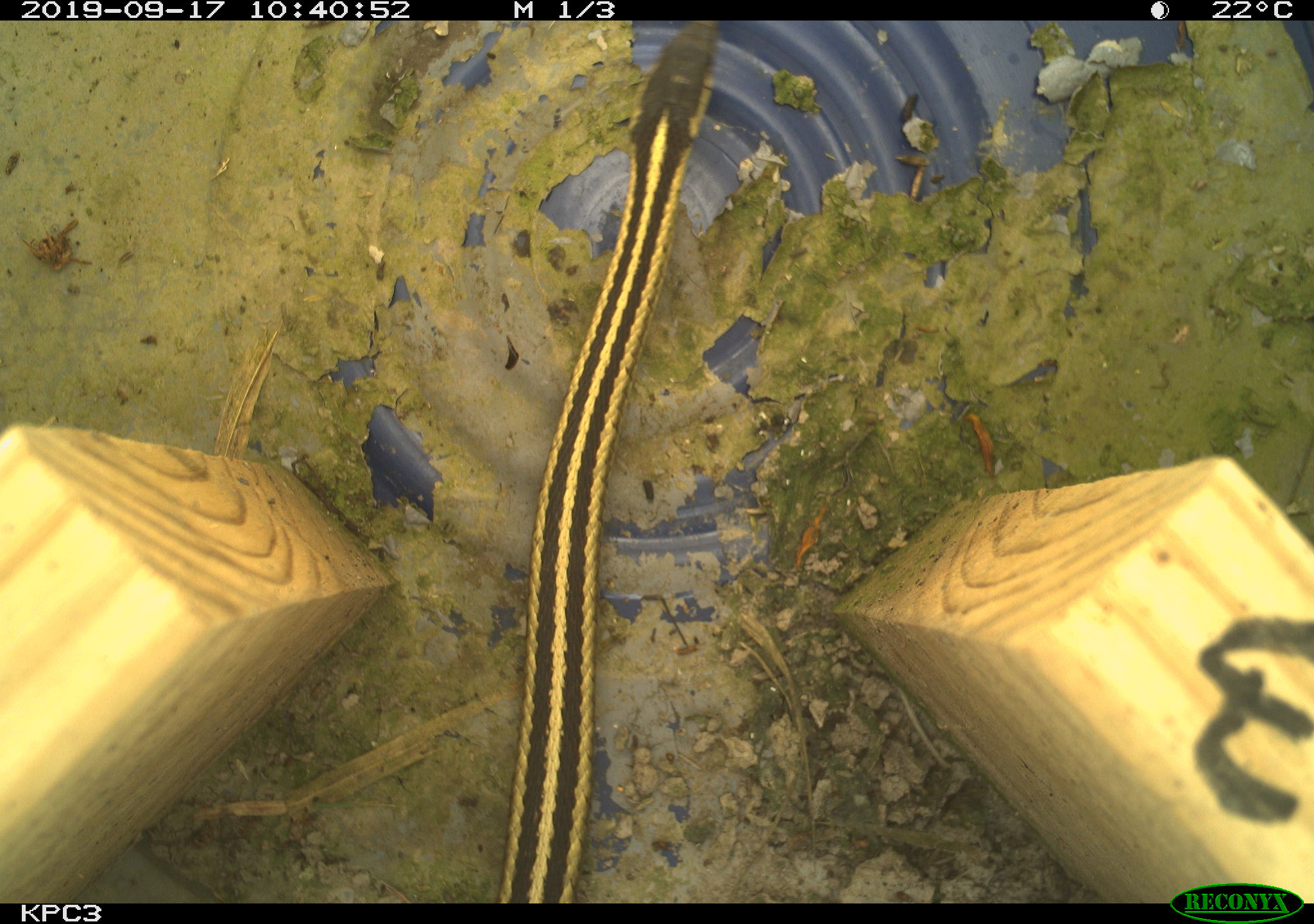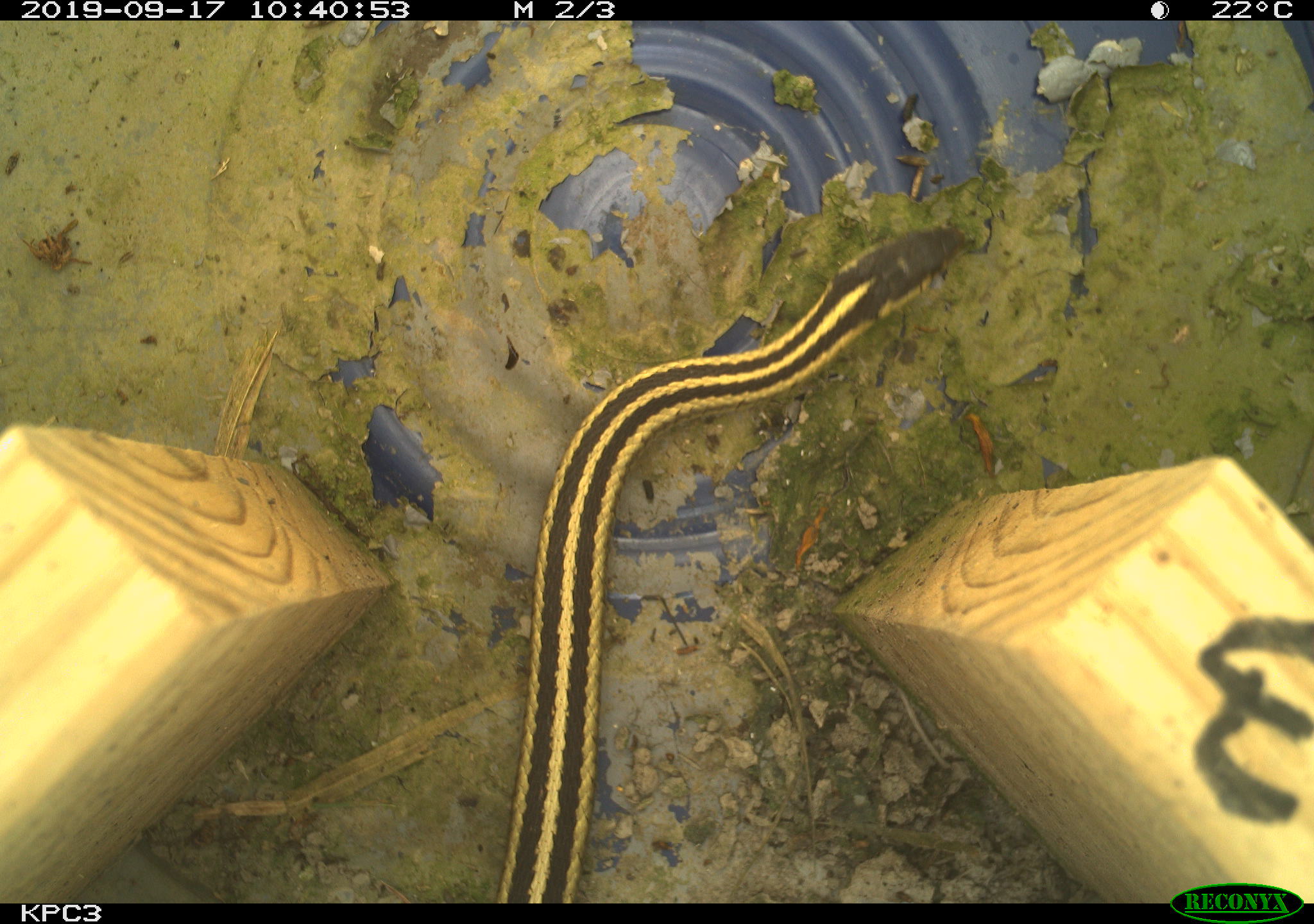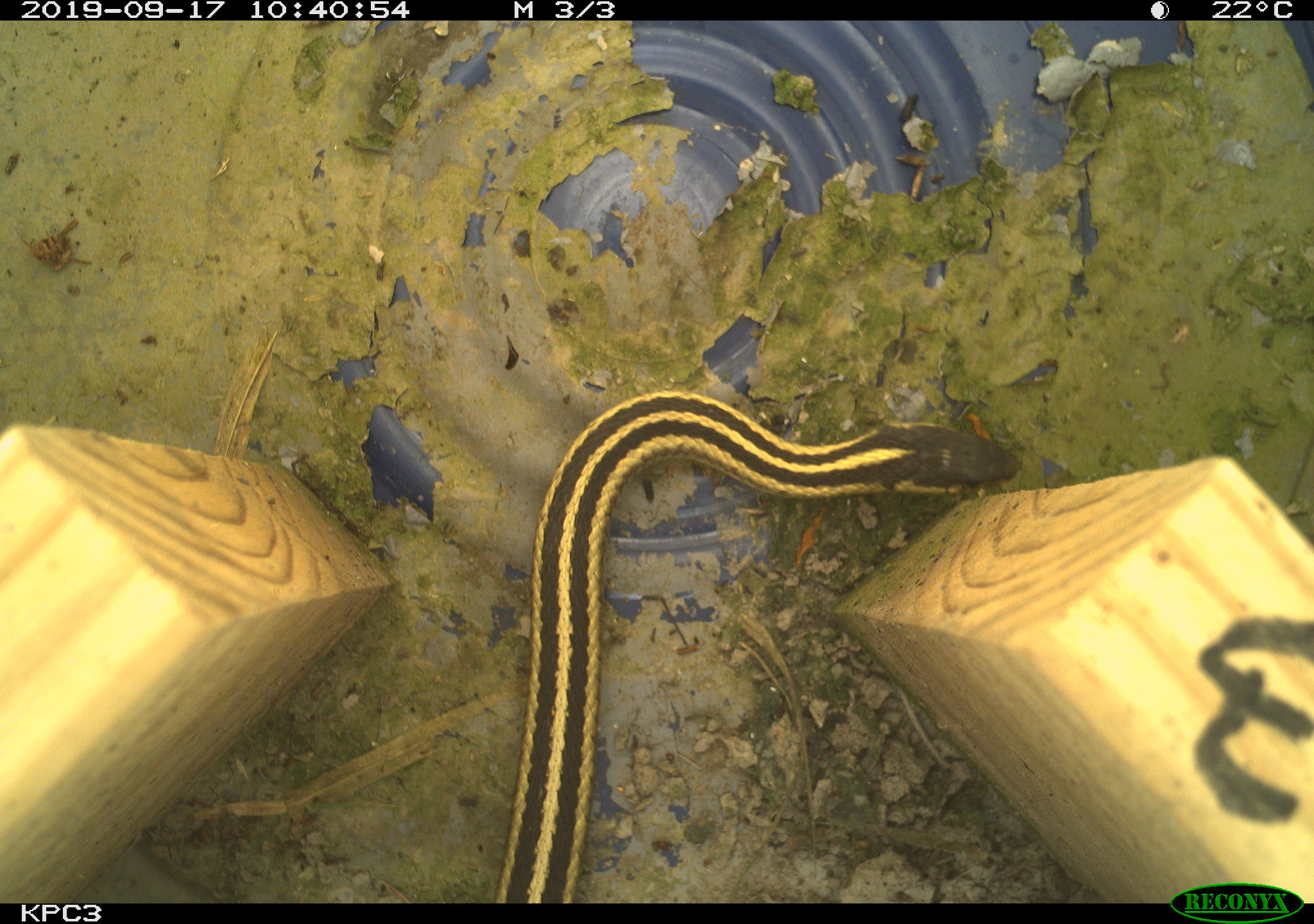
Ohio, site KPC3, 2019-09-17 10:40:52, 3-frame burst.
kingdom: Animalia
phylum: Chordata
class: Reptilia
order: Squamata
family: Colubridae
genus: Thamnophis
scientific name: Thamnophis sirtalis sirtalis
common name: eastern gartersnake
Eastern gartersnake (Thamnophis sirtalis sirtalis).